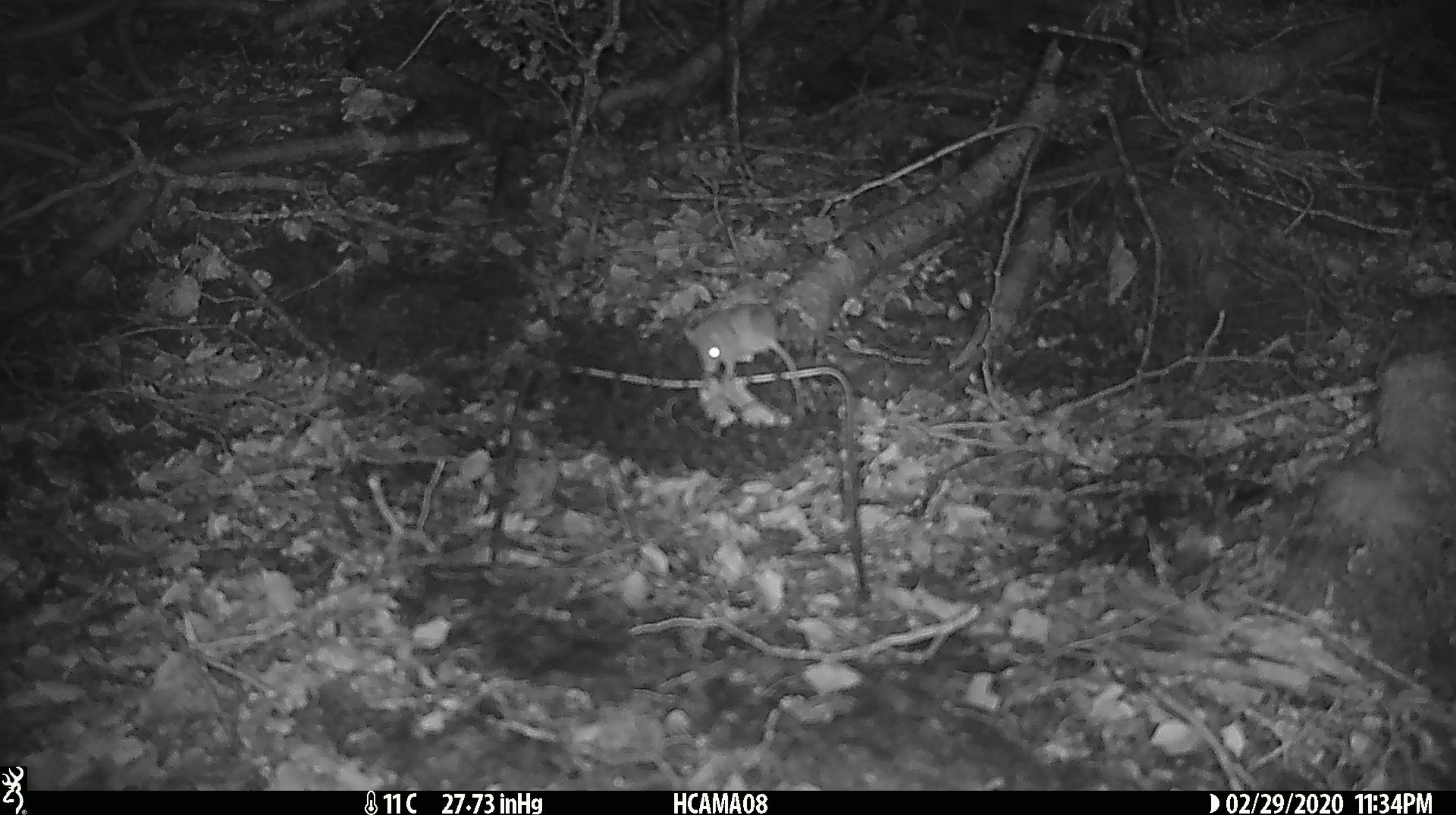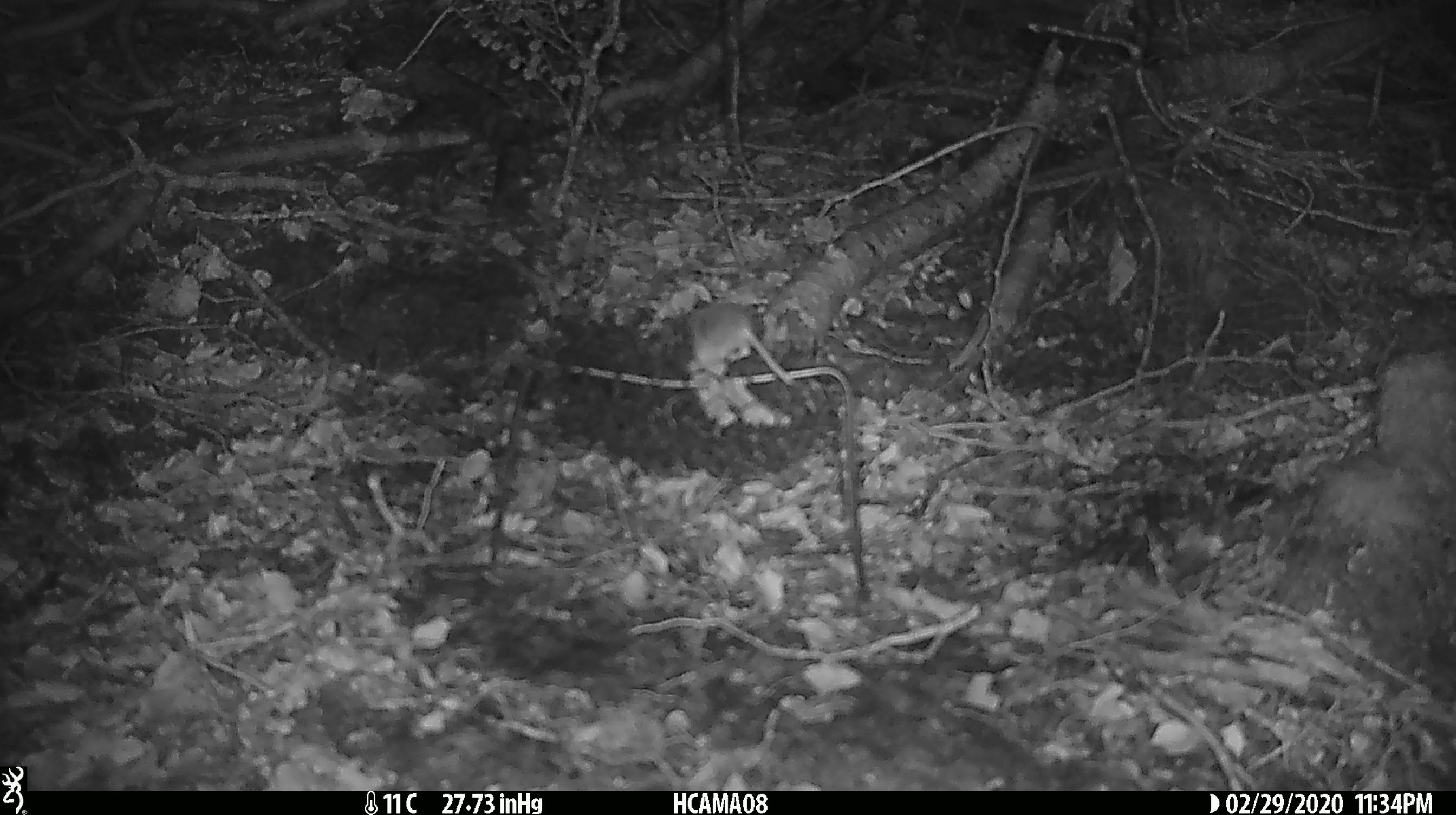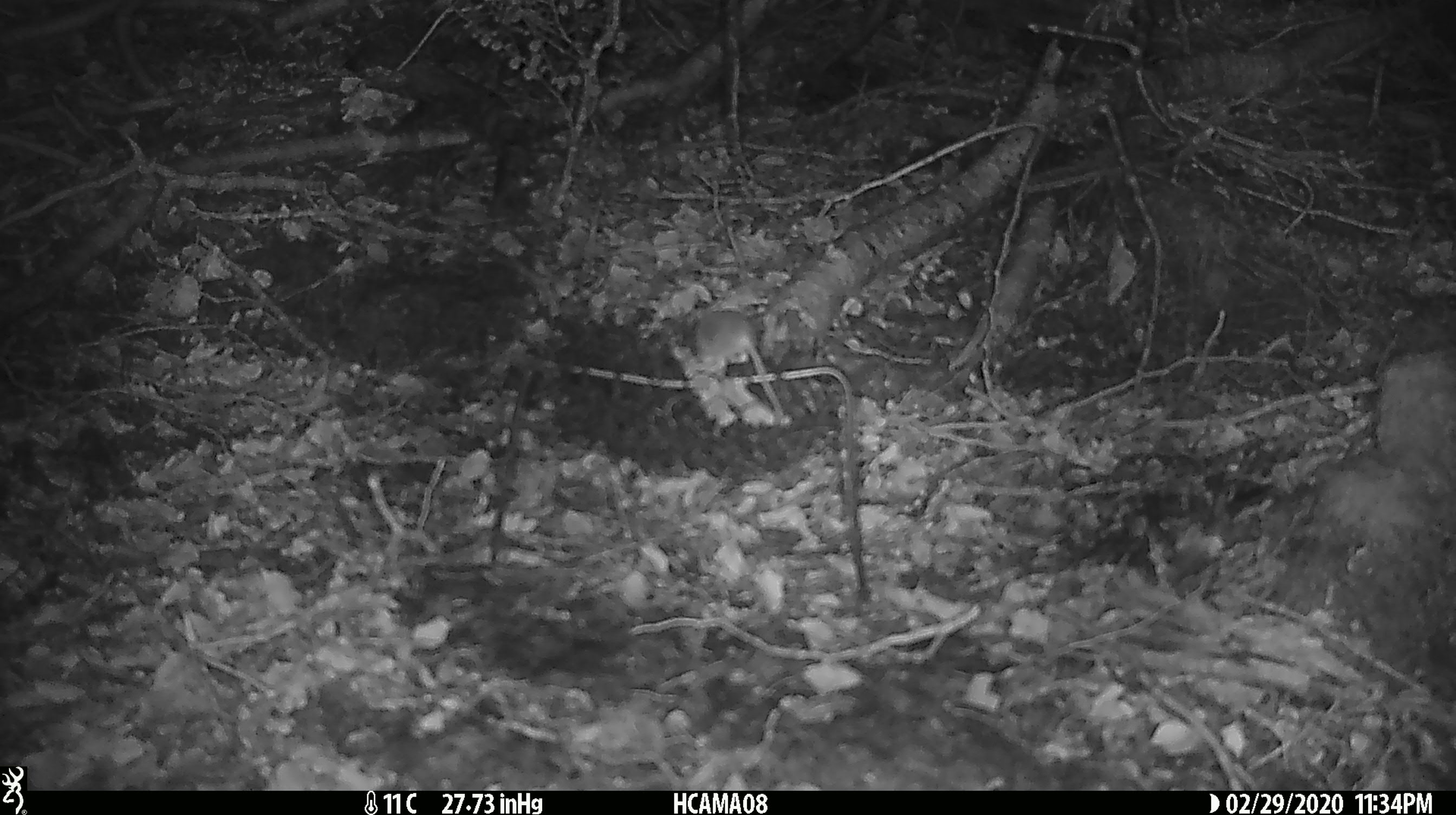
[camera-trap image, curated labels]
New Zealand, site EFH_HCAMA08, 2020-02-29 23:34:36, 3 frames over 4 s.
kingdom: Animalia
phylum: Chordata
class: Mammalia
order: Rodentia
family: Muridae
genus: Mus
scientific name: Mus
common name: mouse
Mouse (Mus).